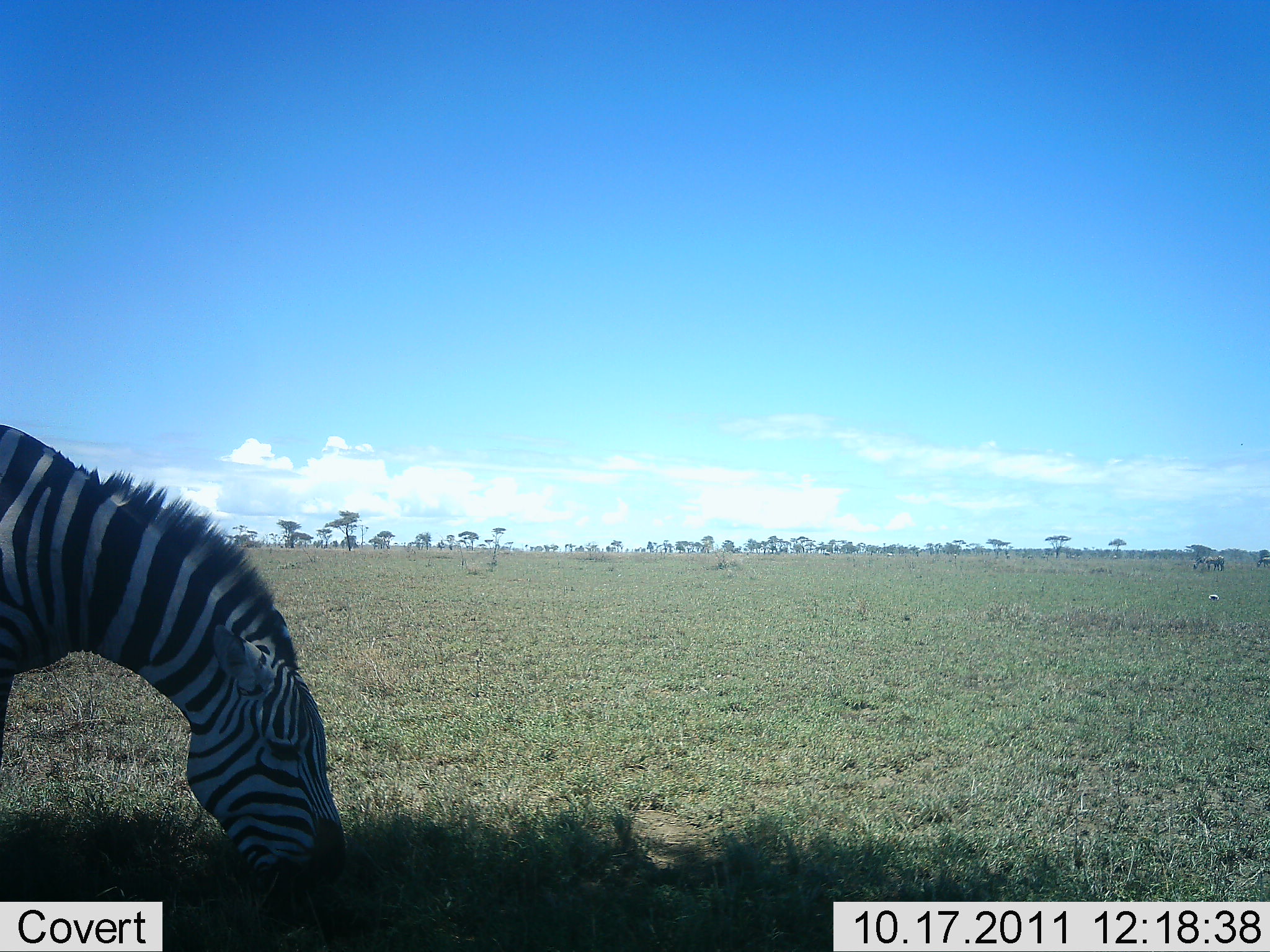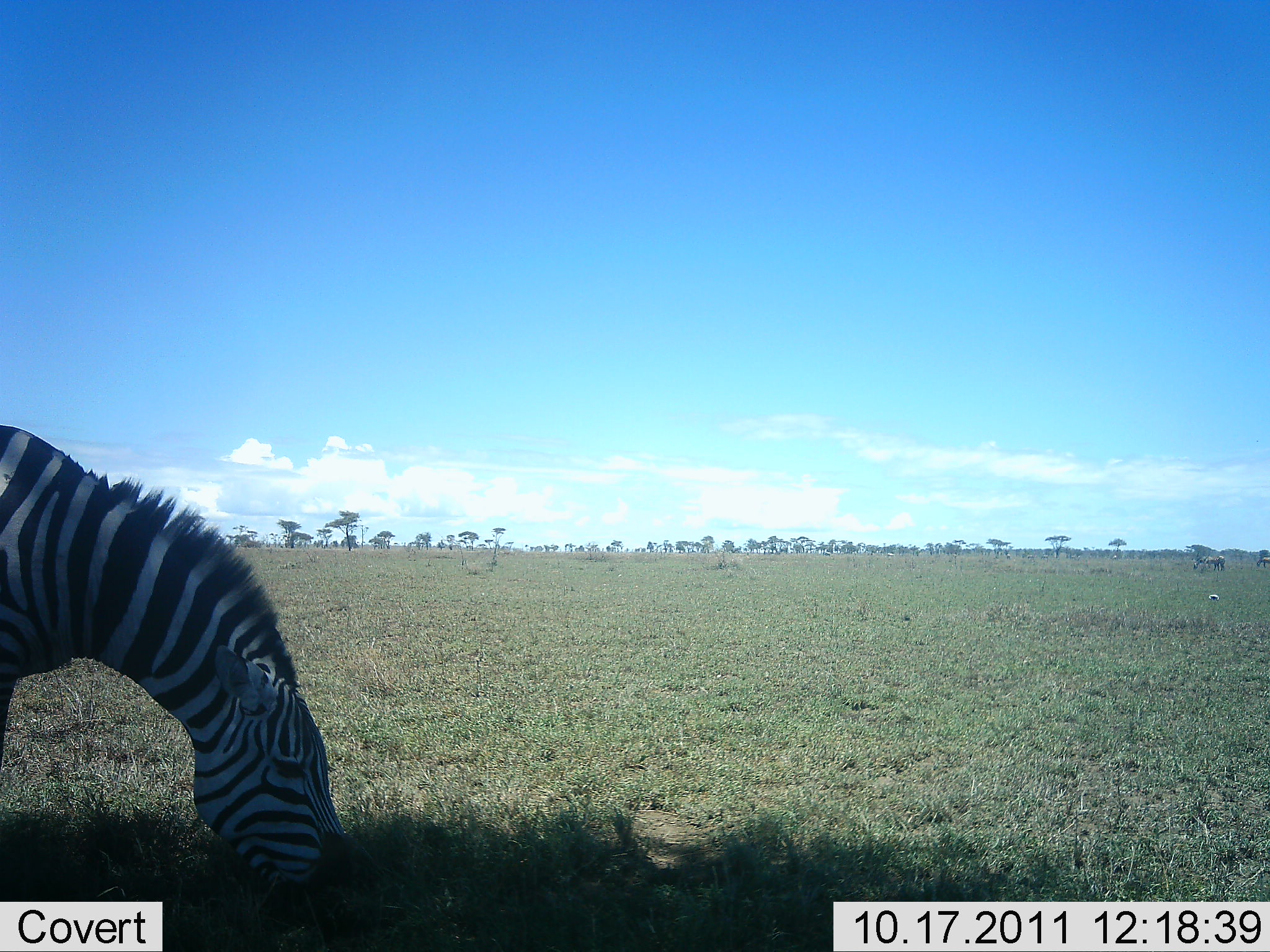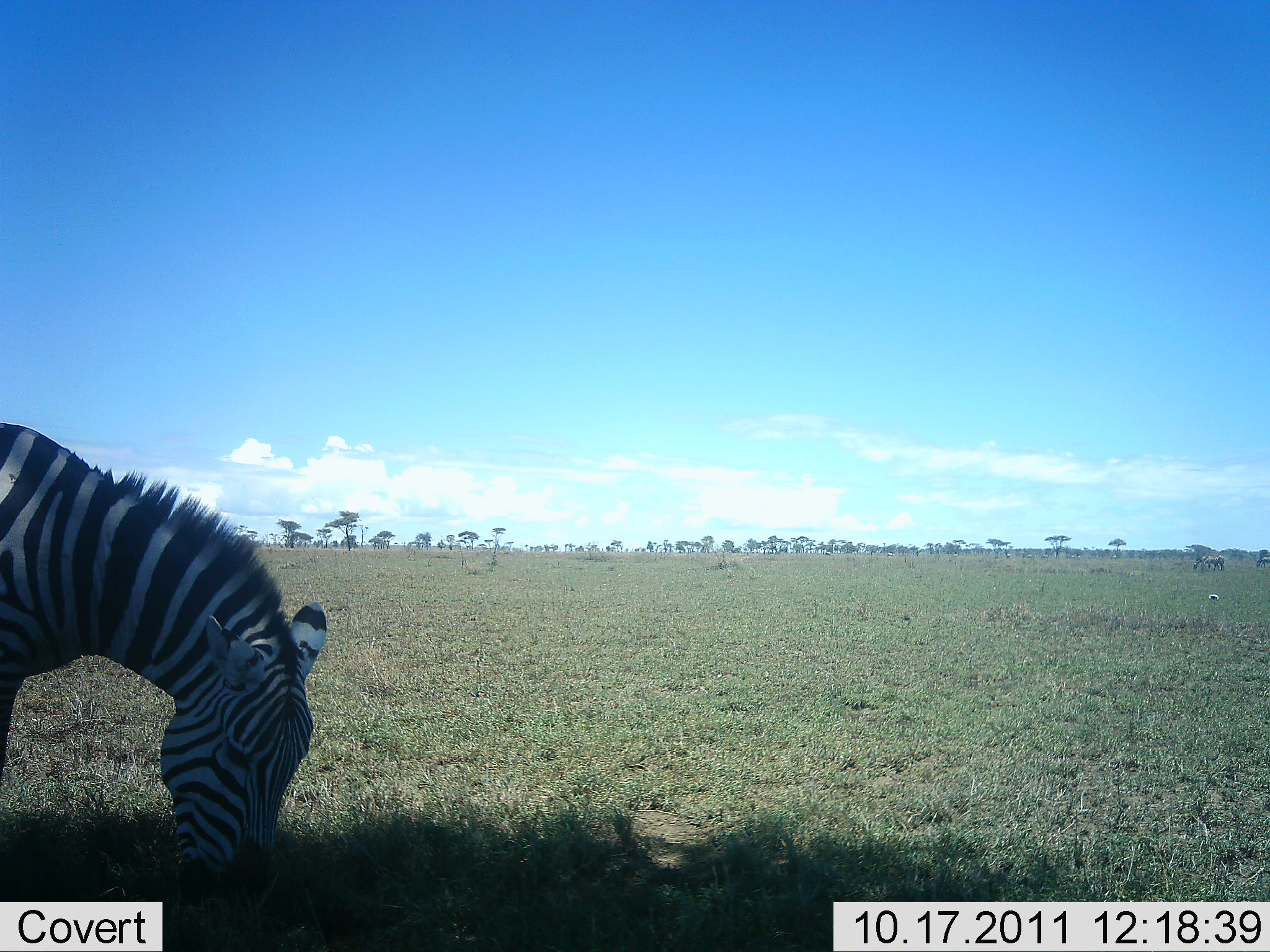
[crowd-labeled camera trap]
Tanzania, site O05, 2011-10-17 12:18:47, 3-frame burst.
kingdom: Animalia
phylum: Chordata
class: Mammalia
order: Perissodactyla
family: Equidae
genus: Equus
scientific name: Equus quagga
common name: plains zebra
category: zebra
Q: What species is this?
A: Zebra (plains zebra) (Equus quagga).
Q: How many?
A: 1.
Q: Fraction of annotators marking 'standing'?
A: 20%.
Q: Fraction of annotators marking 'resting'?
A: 0%.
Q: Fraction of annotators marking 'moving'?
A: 0%.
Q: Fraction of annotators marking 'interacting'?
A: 0%.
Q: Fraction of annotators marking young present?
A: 0%.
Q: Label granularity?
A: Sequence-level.